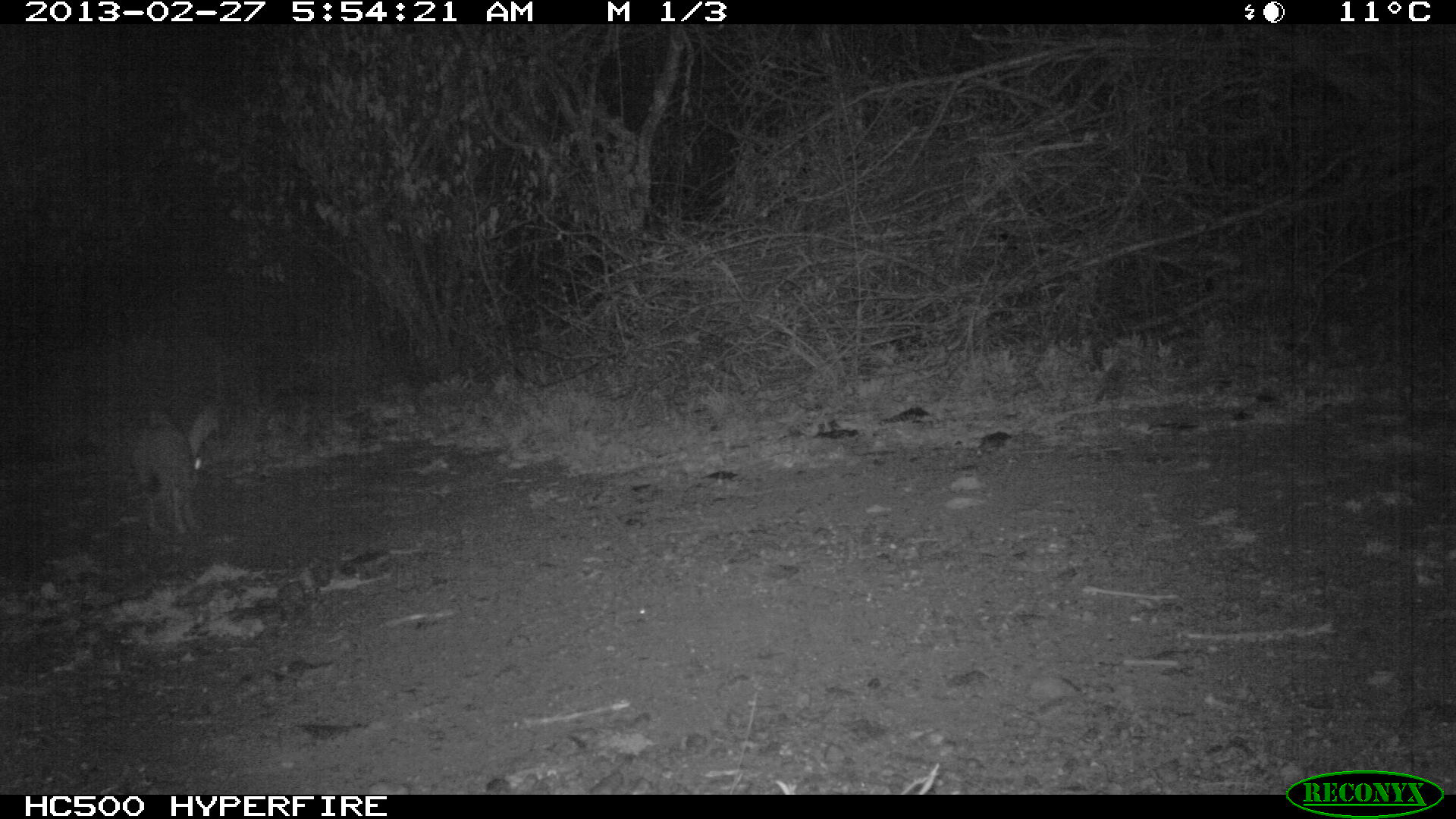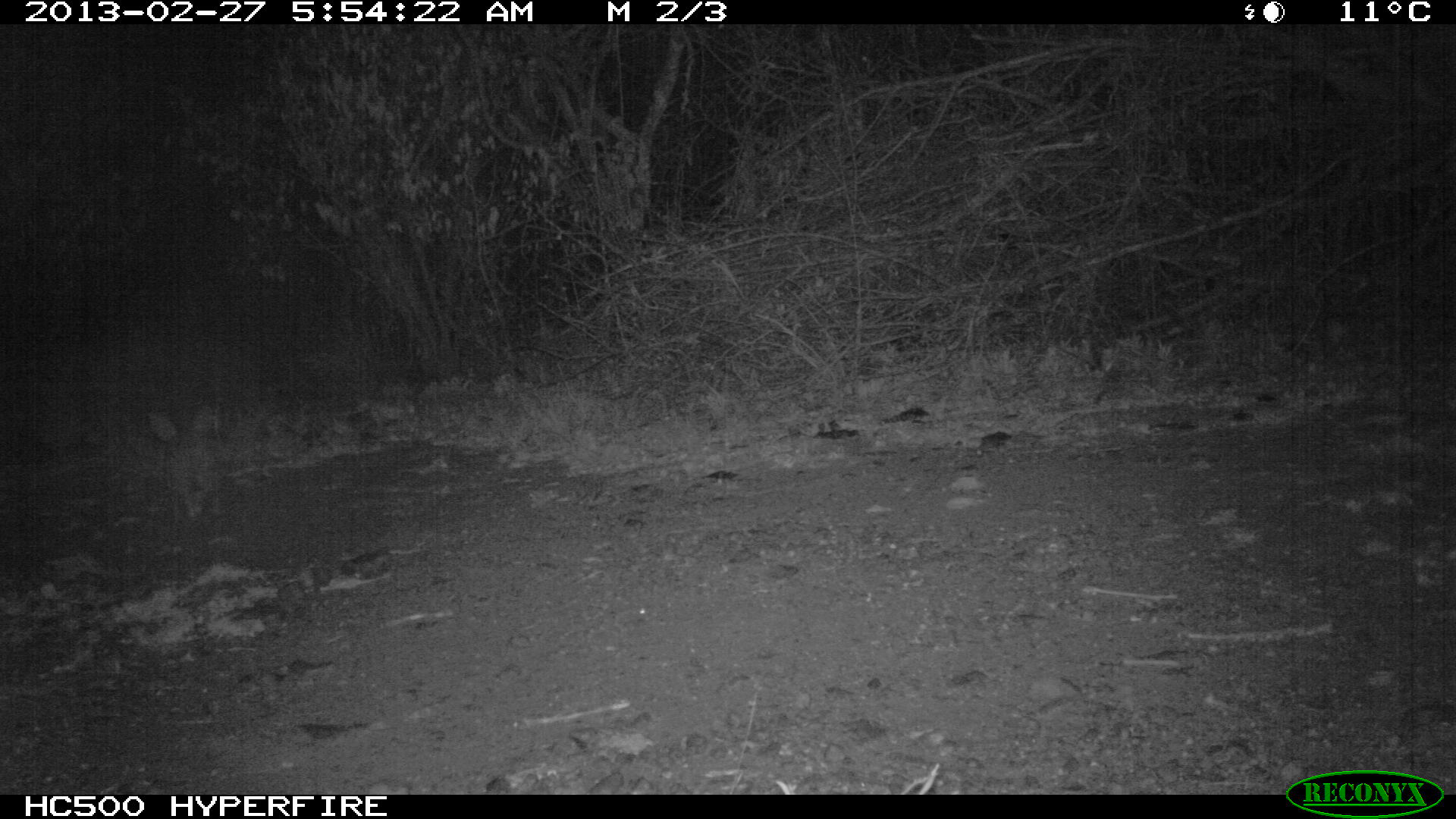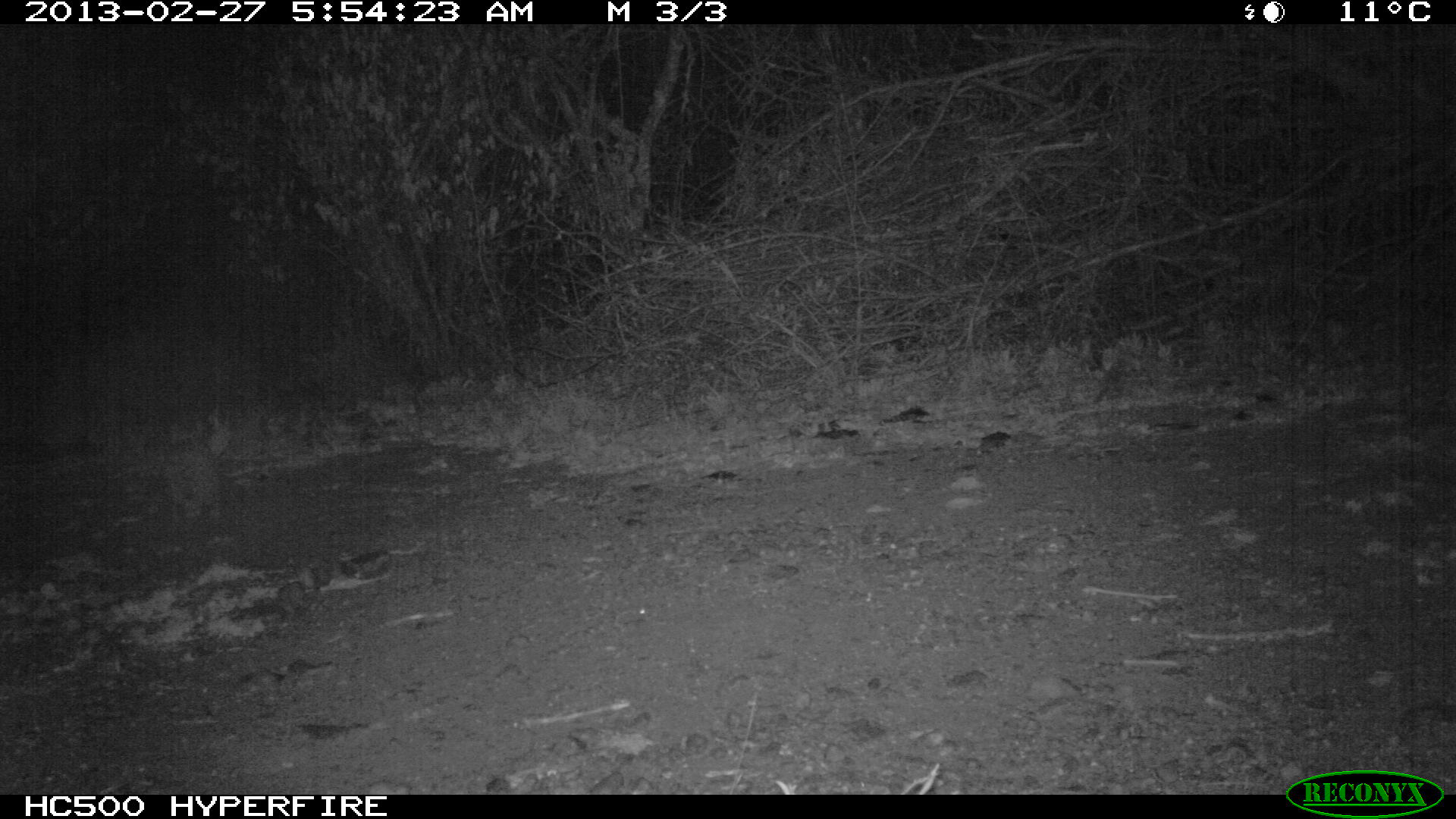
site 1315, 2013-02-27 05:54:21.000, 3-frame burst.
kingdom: Animalia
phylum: Chordata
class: Mammalia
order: Lagomorpha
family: Leporidae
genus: Lepus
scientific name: Lepus saxatilis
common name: scrub hare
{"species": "Lepus saxatilis (scrub hare)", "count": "1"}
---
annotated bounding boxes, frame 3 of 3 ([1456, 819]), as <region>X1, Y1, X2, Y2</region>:
lepus saxatilis: <region>156, 427, 230, 521</region>